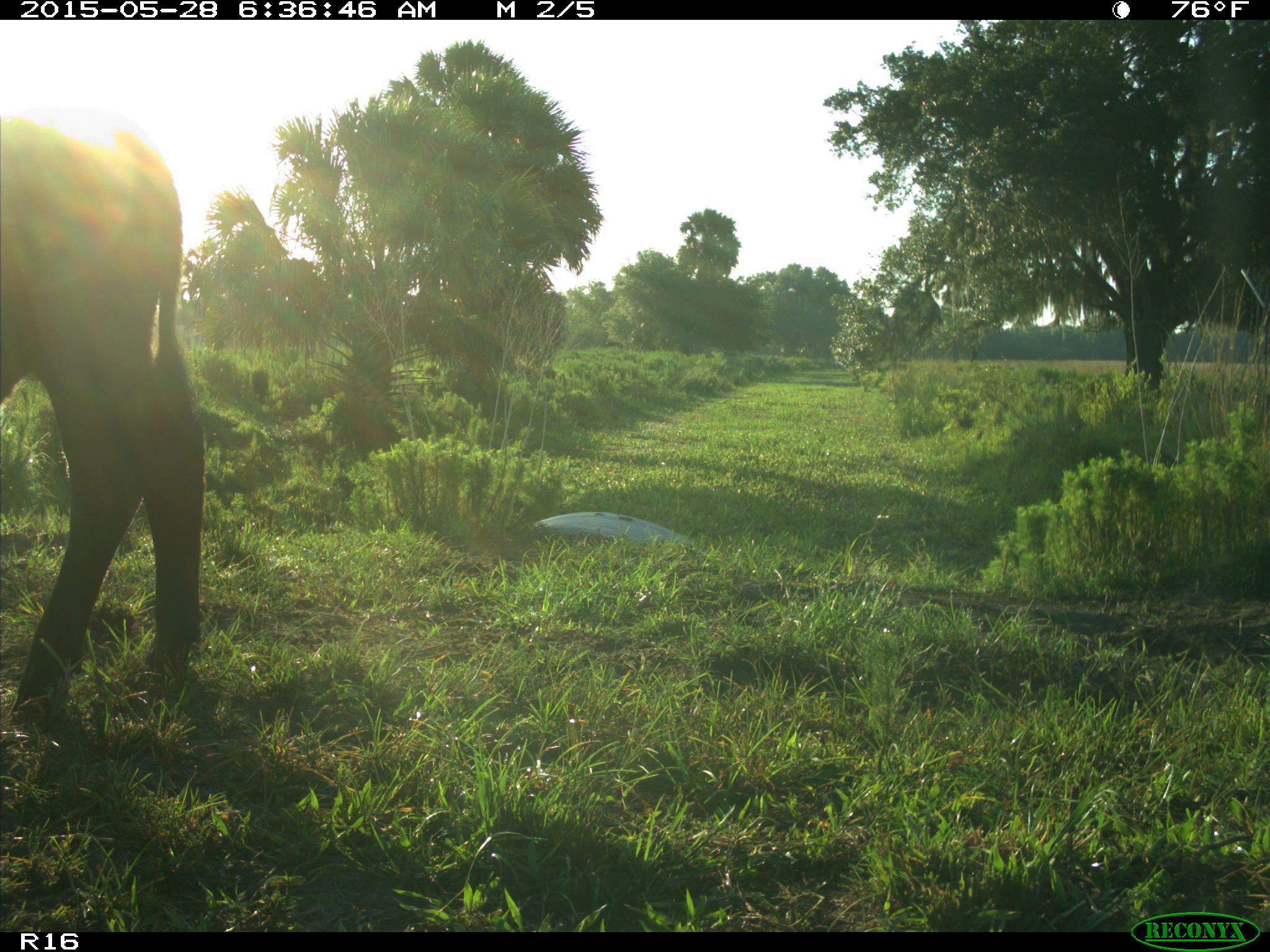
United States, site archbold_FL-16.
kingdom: Animalia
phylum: Chordata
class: Mammalia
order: Artiodactyla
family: Bovidae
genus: Bos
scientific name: Bos taurus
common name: domestic cow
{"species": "Bos taurus (domestic cow)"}